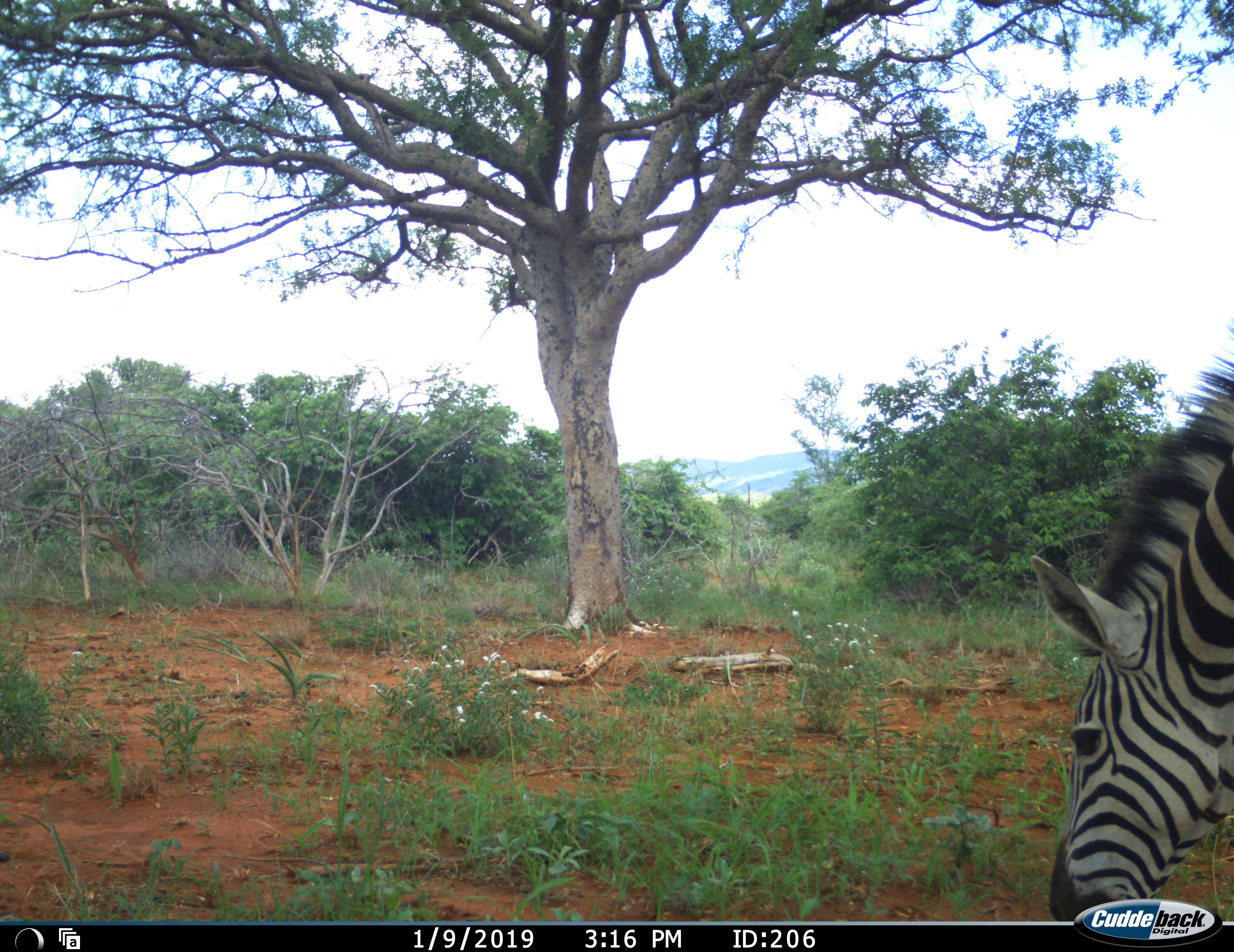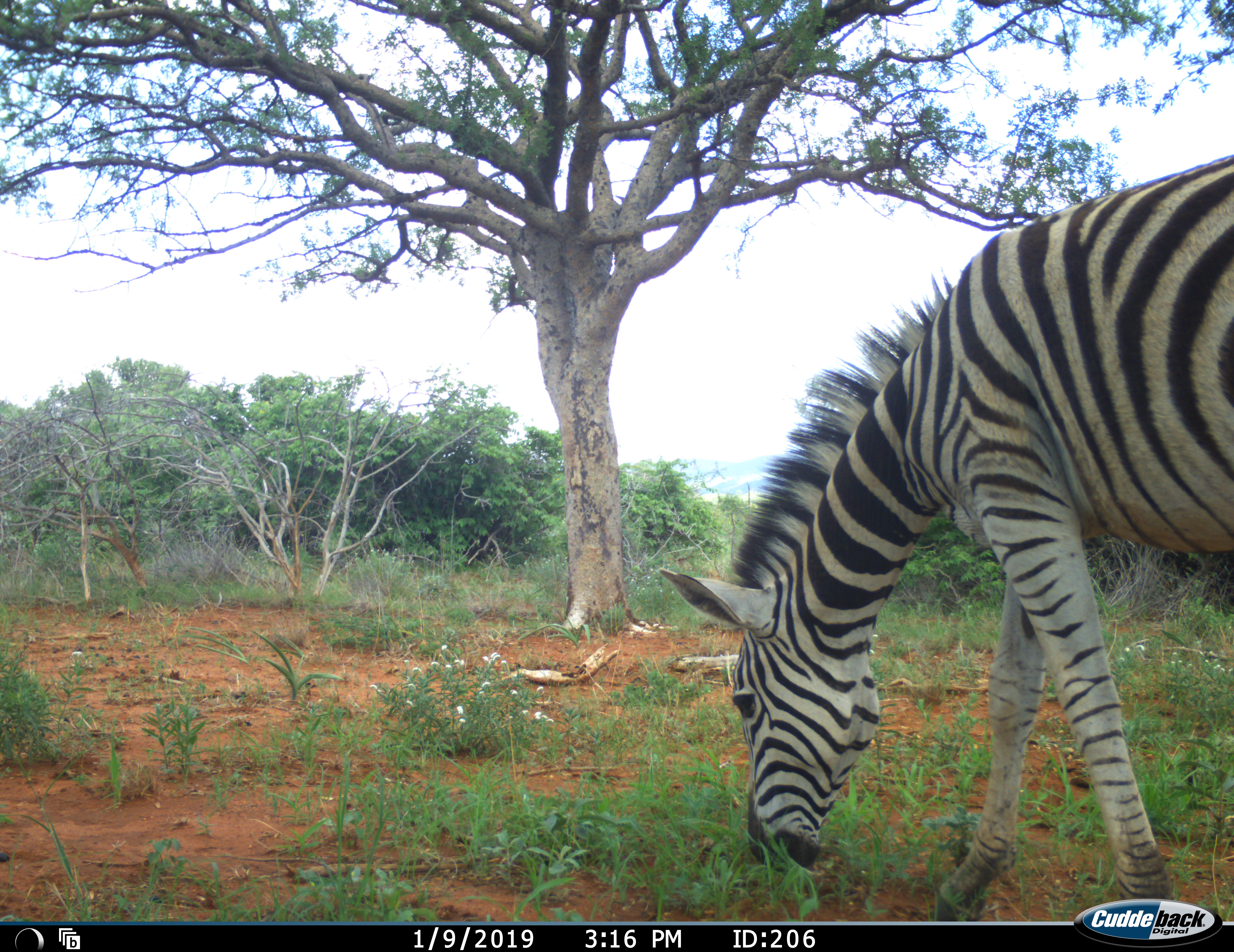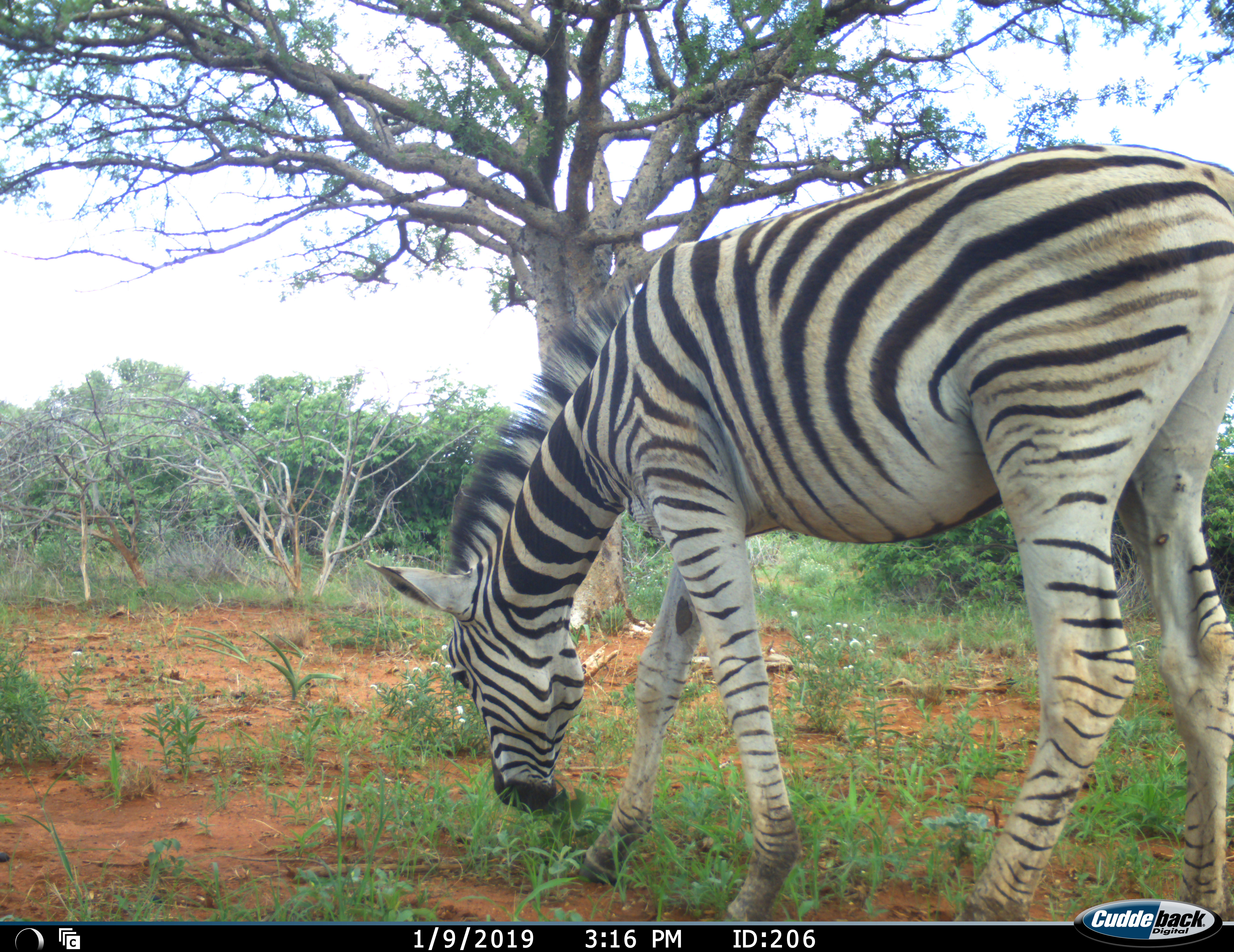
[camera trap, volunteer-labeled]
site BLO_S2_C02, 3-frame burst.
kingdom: Animalia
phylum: Chordata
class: Mammalia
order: Perissodactyla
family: Equidae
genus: Equus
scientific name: Equus quagga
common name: plains zebra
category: zebraplains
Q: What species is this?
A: Zebraplains (plains zebra) (Equus quagga).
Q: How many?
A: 1.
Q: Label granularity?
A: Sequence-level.